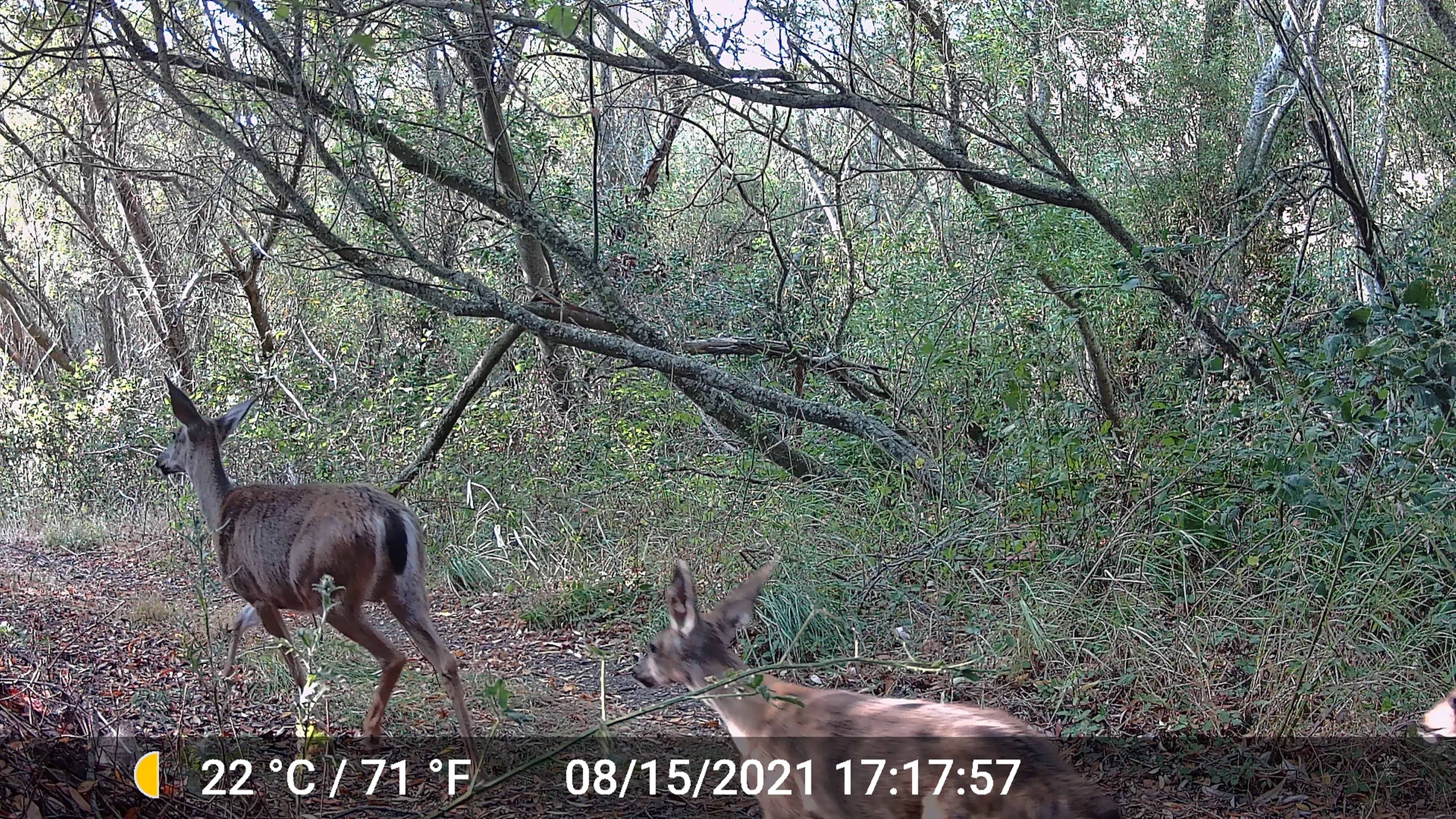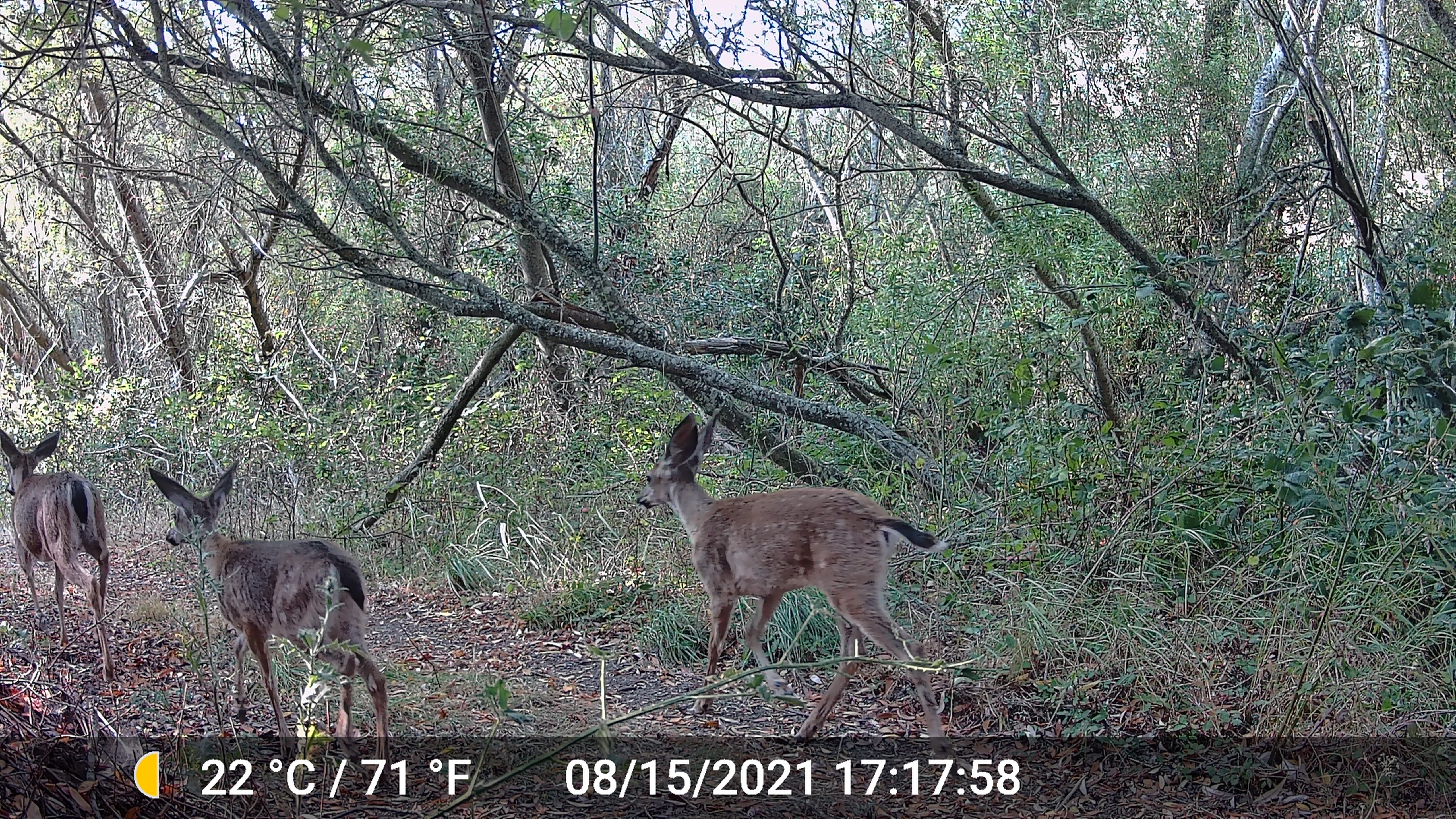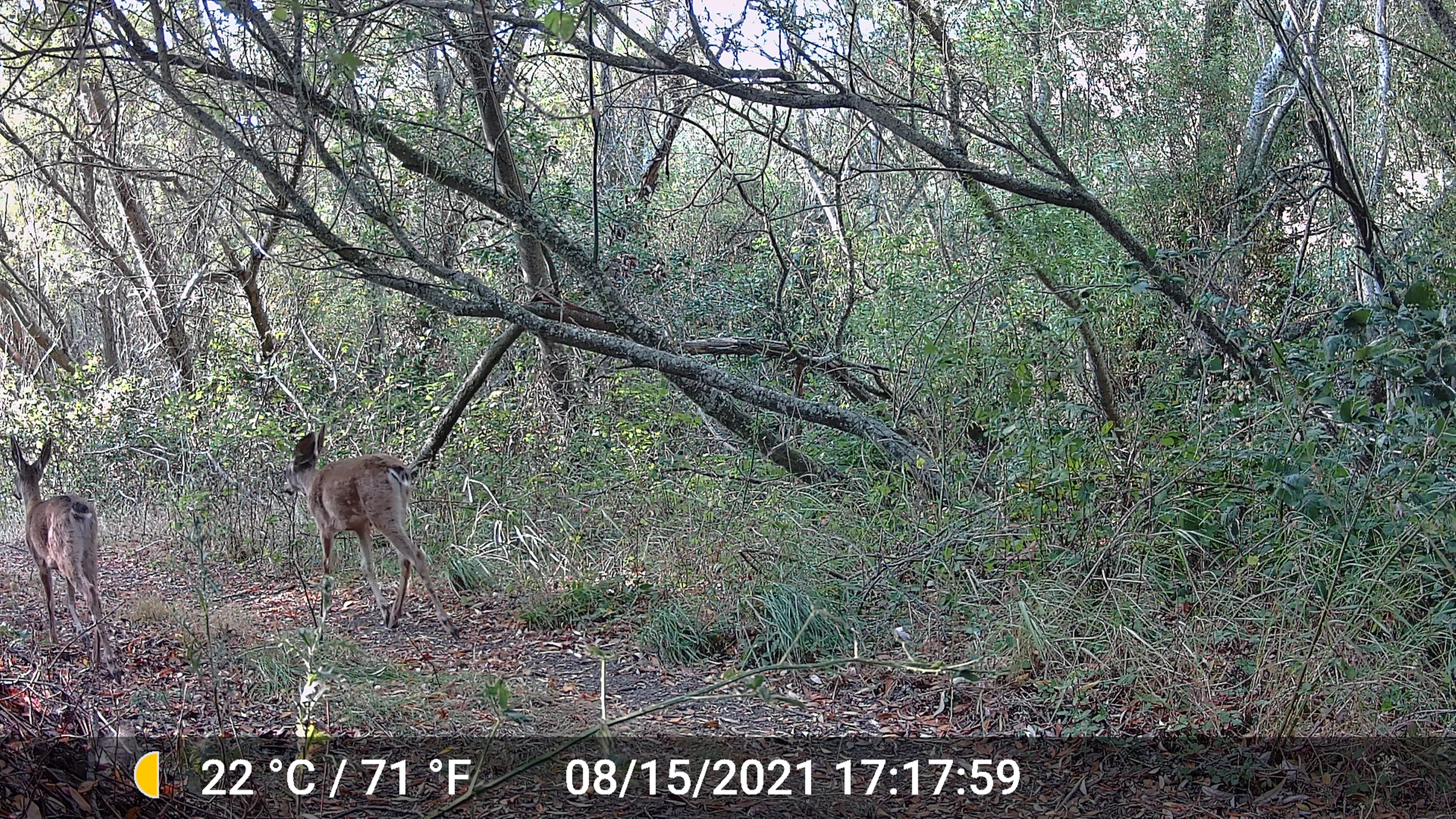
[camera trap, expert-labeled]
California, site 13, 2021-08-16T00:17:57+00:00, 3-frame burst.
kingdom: Animalia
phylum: Chordata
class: Mammalia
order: Artiodactyla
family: Cervidae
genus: Odocoileus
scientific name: Odocoileus hemionus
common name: mule deer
Mule deer (Odocoileus hemionus).